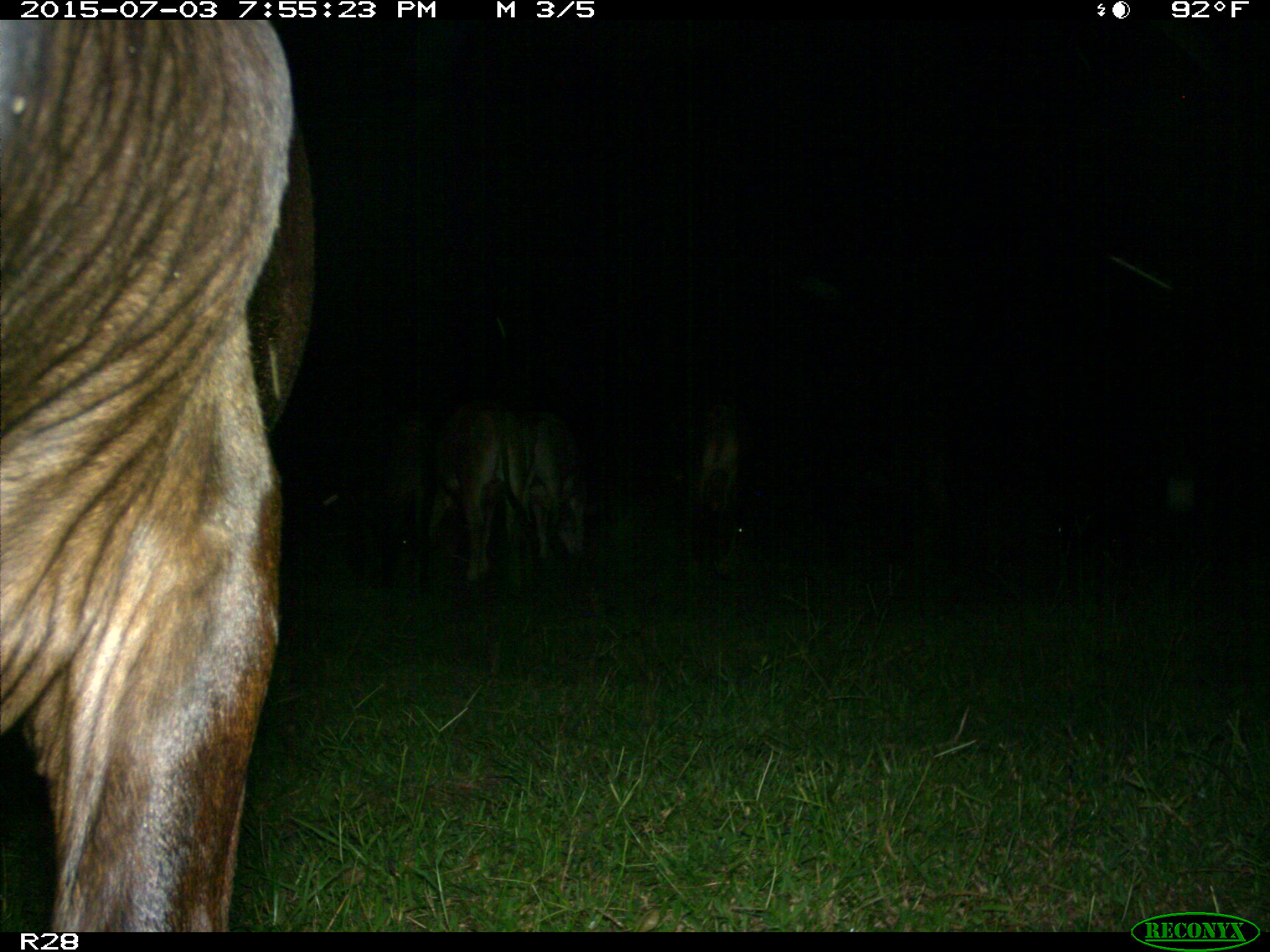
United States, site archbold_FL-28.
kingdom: Animalia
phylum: Chordata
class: Mammalia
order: Artiodactyla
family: Bovidae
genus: Bos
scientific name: Bos taurus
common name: domestic cow